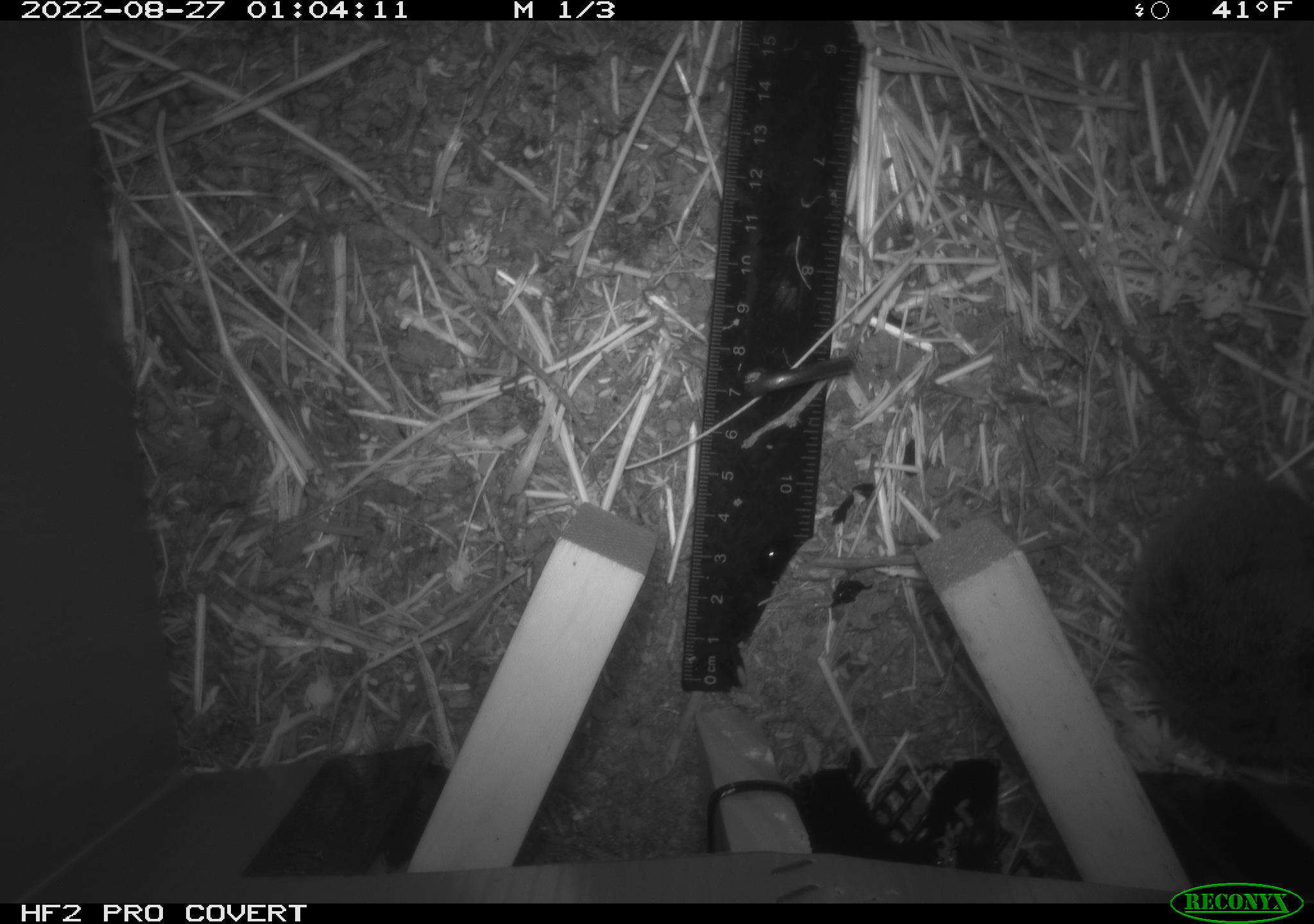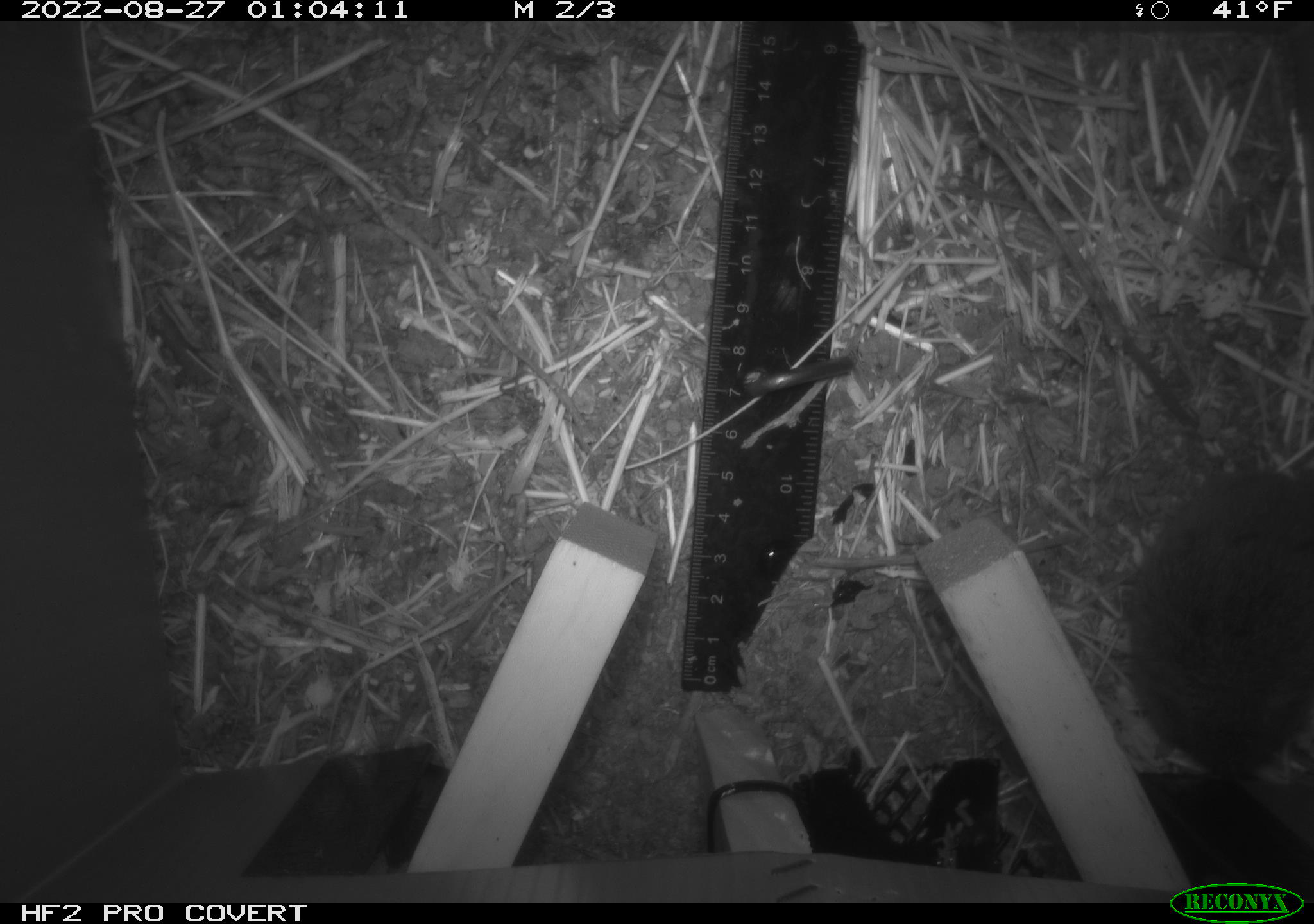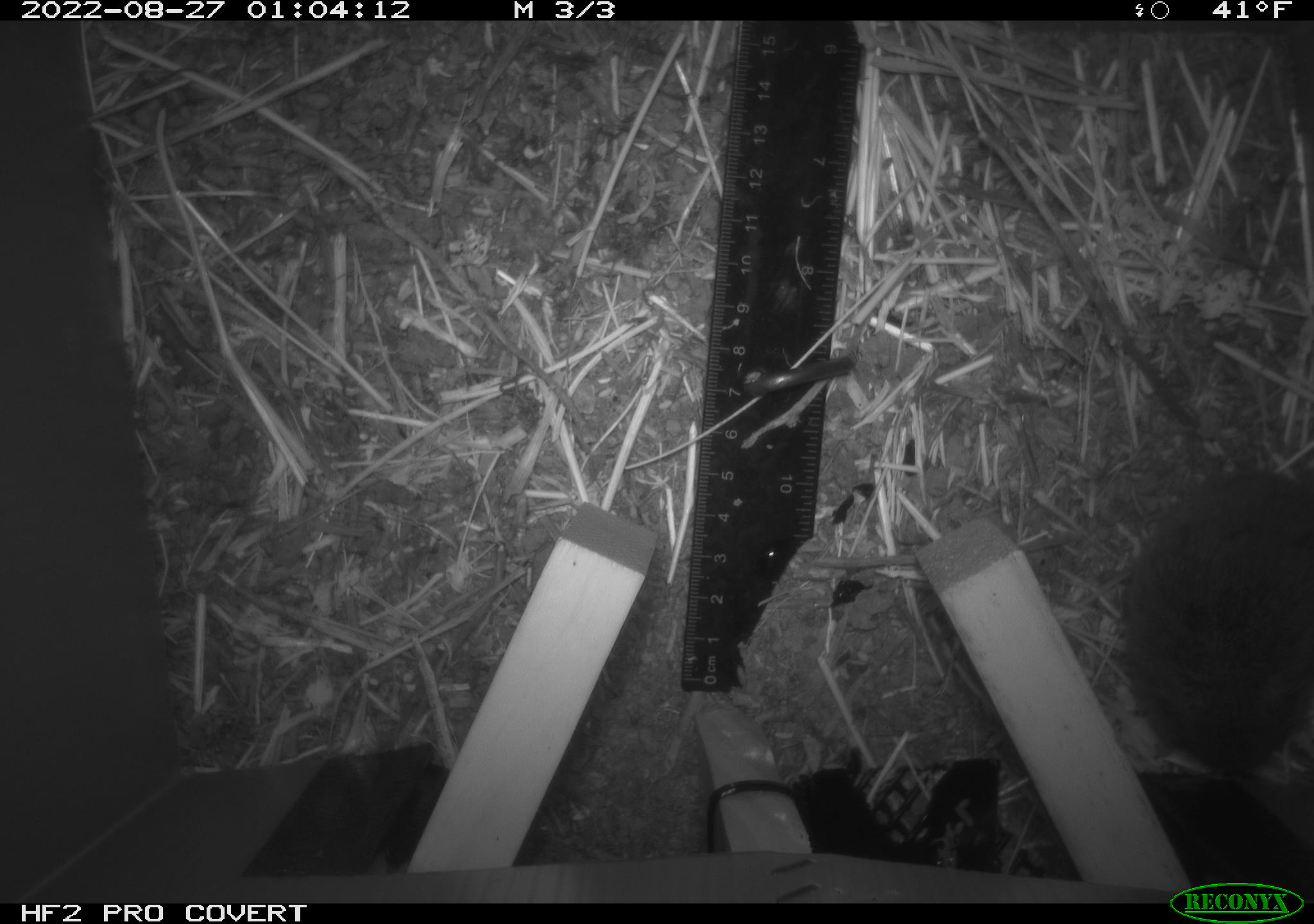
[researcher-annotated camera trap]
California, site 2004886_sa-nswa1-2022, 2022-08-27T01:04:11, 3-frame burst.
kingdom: Animalia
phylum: Chordata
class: Mammalia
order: Rodentia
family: Cricetidae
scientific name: Cricetidae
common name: hamsters, voles, lemmings, and allies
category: cricetidae family